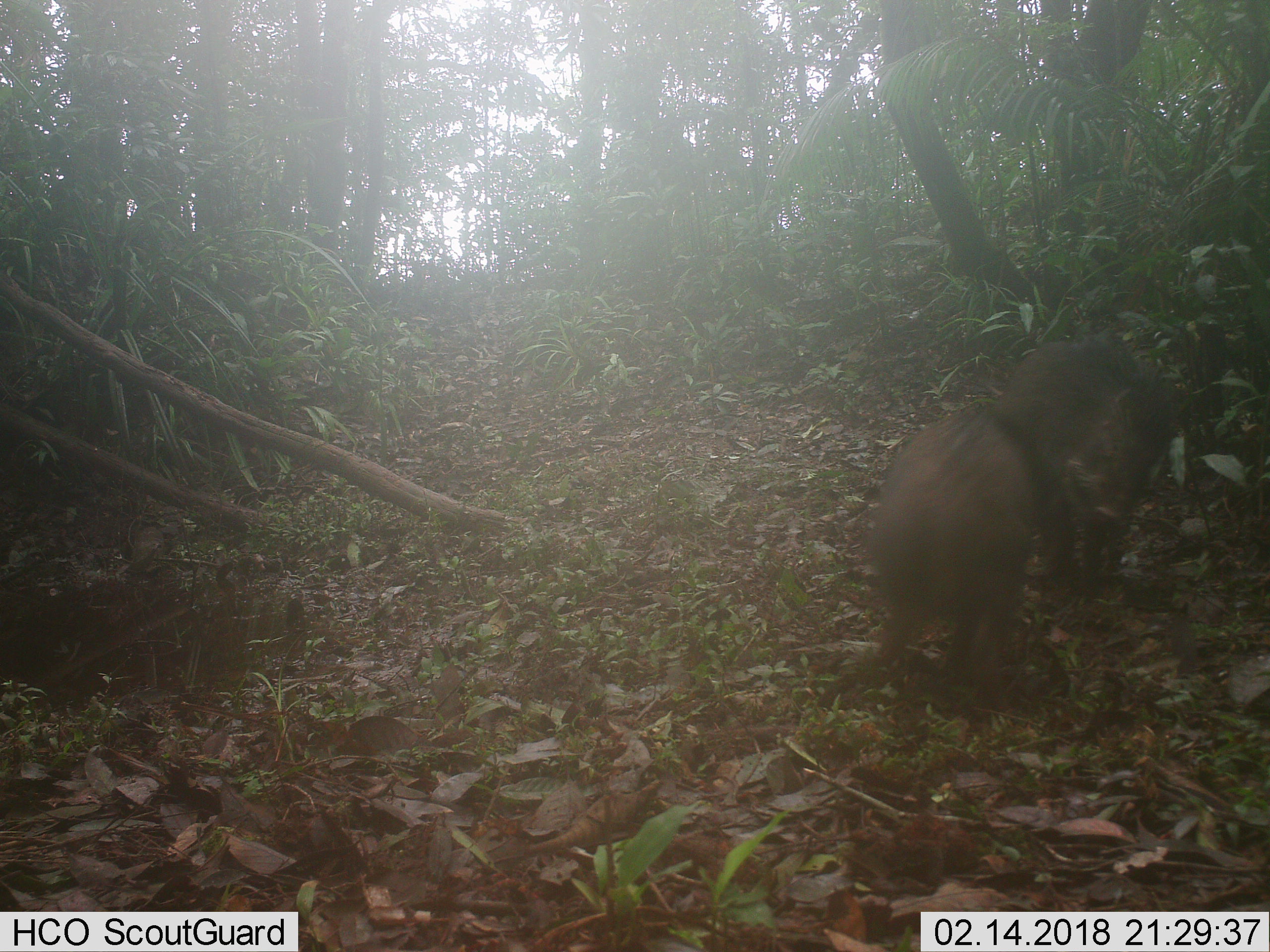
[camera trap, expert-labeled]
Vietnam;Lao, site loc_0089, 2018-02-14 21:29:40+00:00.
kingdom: Animalia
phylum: Chordata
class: Mammalia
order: Artiodactyla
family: Suidae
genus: Sus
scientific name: Sus scrofa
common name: eurasian wild pig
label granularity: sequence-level